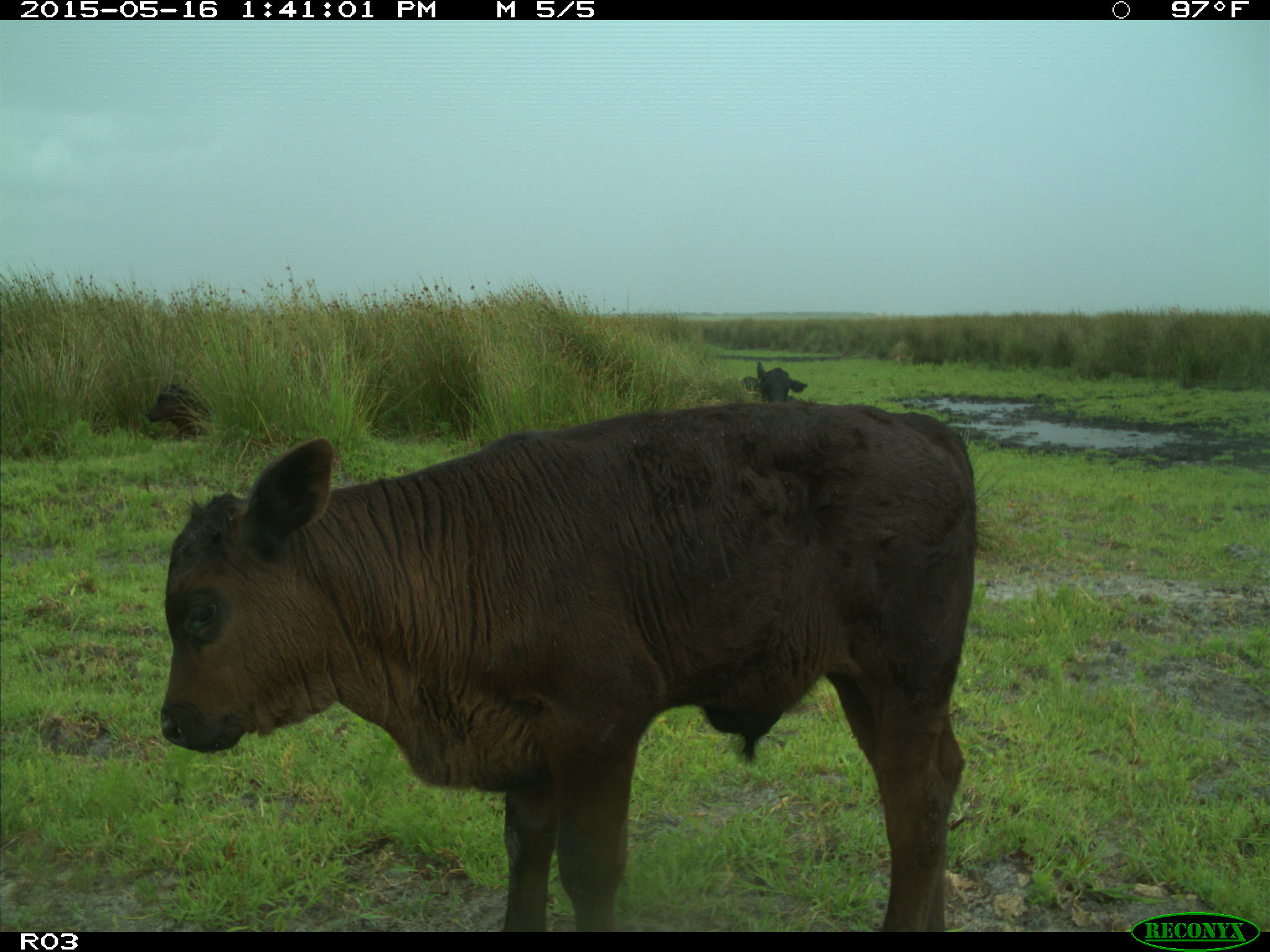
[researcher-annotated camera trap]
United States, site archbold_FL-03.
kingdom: Animalia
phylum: Chordata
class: Mammalia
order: Artiodactyla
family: Bovidae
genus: Bos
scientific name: Bos taurus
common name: domestic cow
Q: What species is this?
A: Bos taurus (domestic cow).